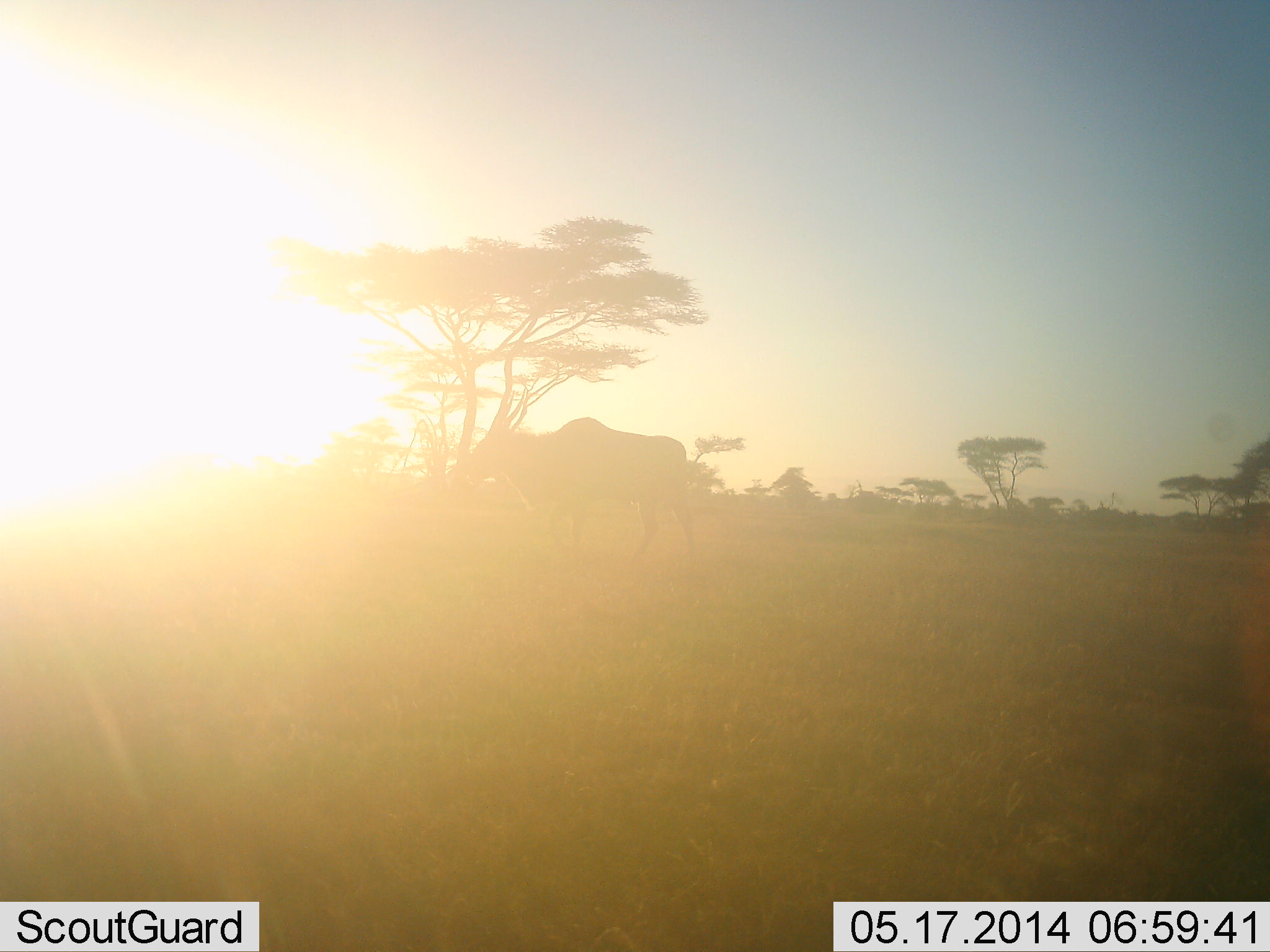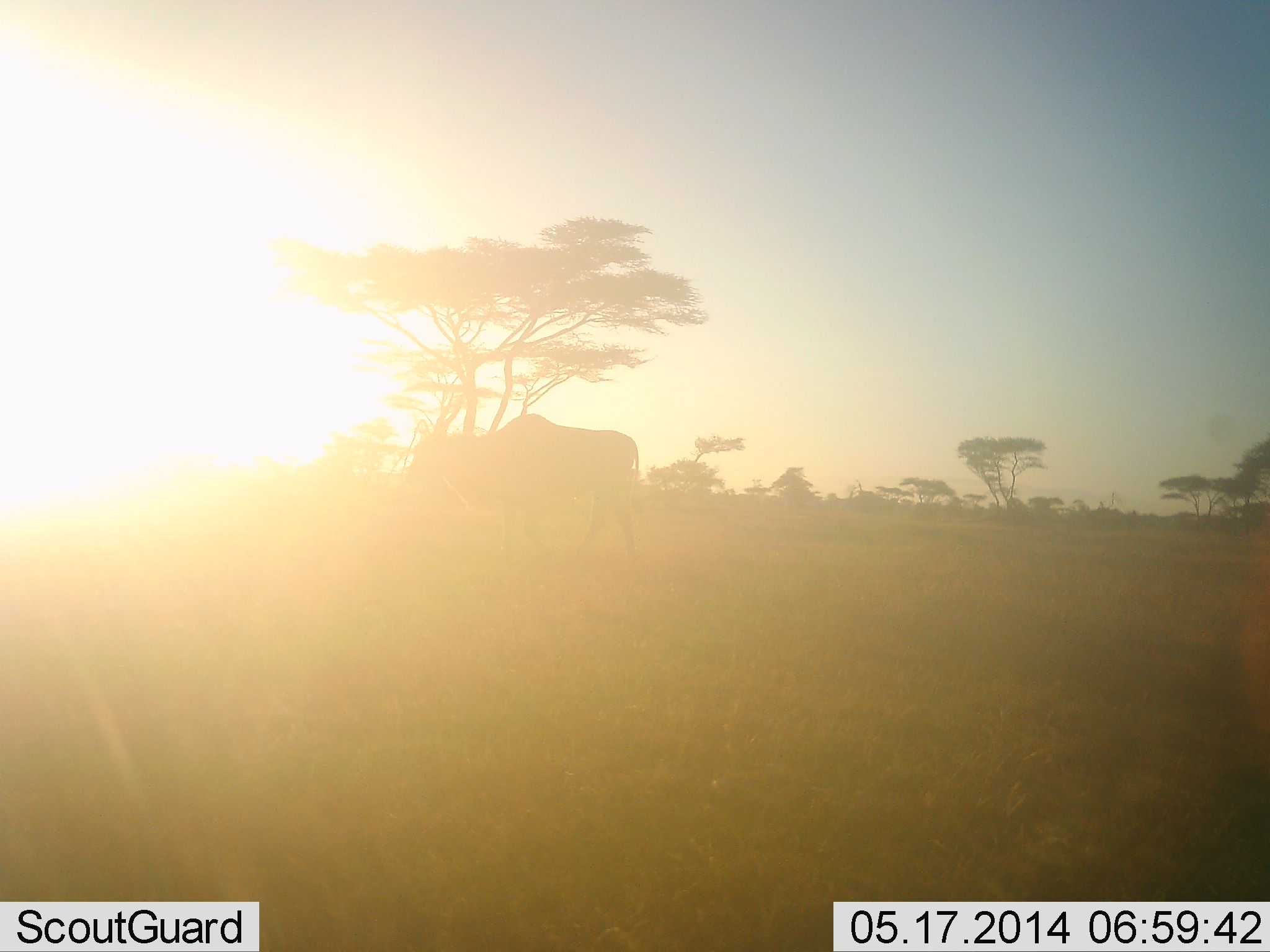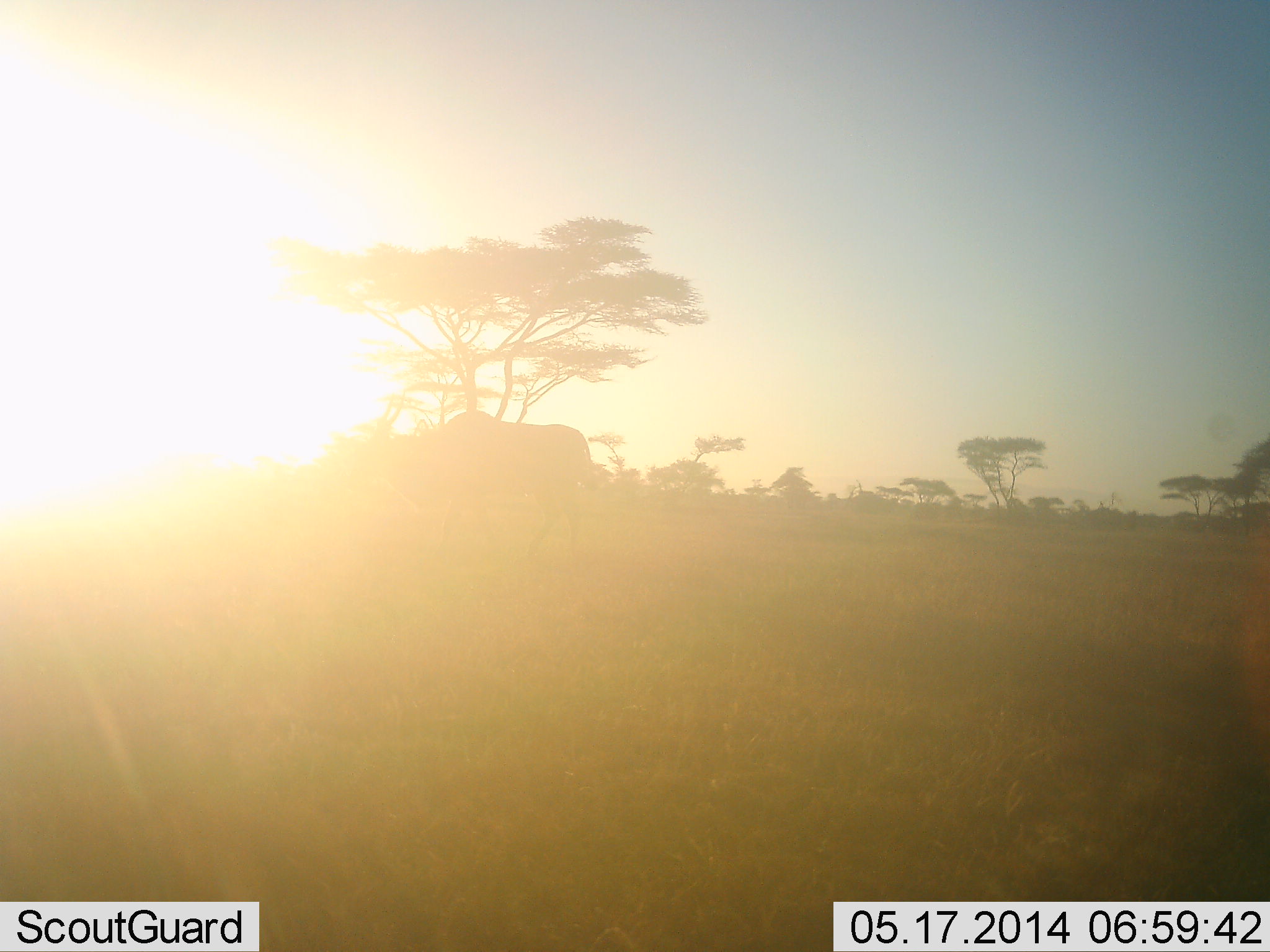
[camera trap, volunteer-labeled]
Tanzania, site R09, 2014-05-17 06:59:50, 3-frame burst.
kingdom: Animalia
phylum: Chordata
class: Mammalia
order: Artiodactyla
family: Bovidae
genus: Tragelaphus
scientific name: Tragelaphus oryx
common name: eland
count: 1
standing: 0%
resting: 0%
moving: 100%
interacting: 0%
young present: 0%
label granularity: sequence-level